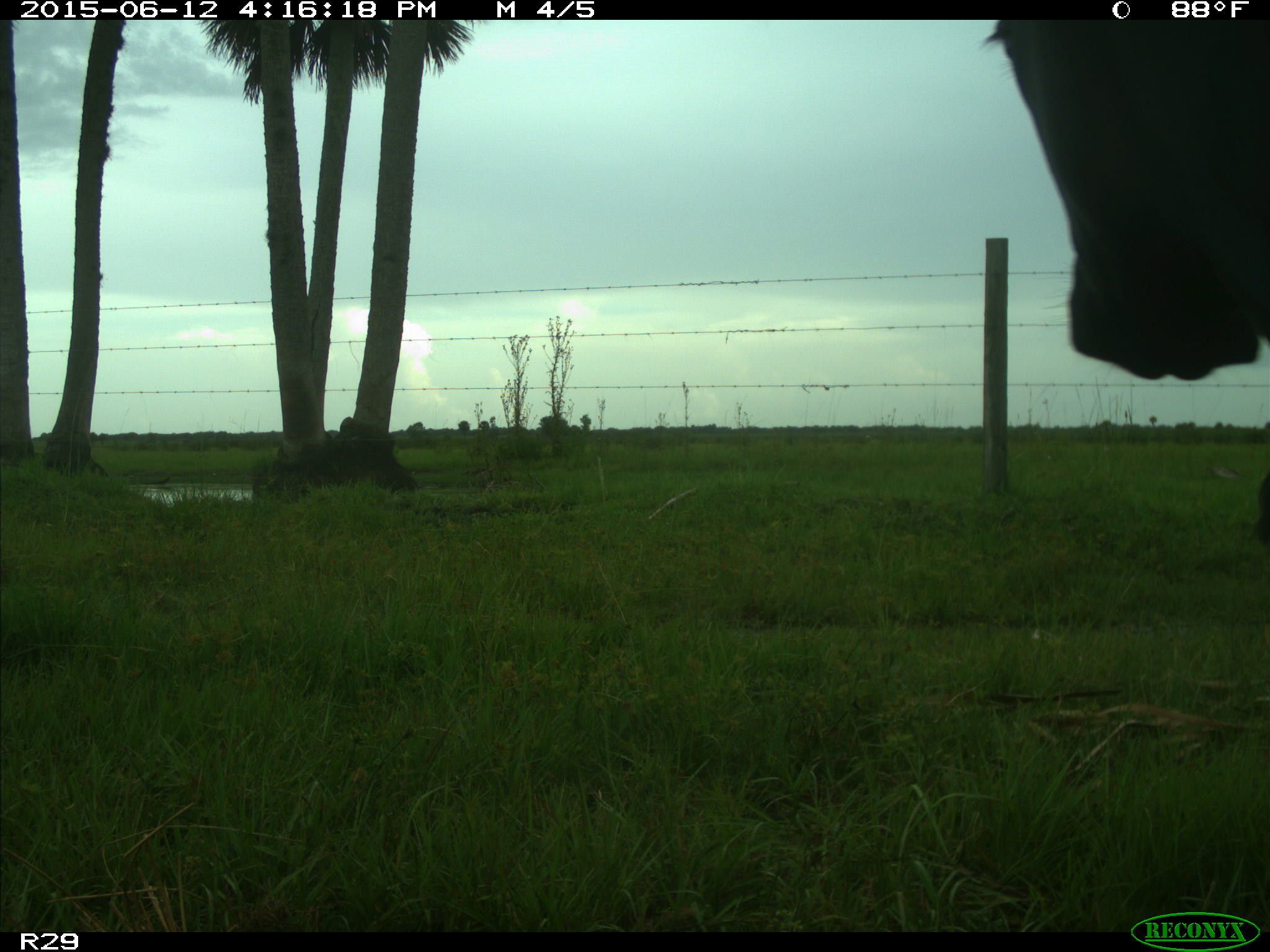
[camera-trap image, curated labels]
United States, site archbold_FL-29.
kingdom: Animalia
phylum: Chordata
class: Mammalia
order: Artiodactyla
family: Bovidae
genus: Bos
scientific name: Bos taurus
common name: domestic cow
Bos taurus (domestic cow).